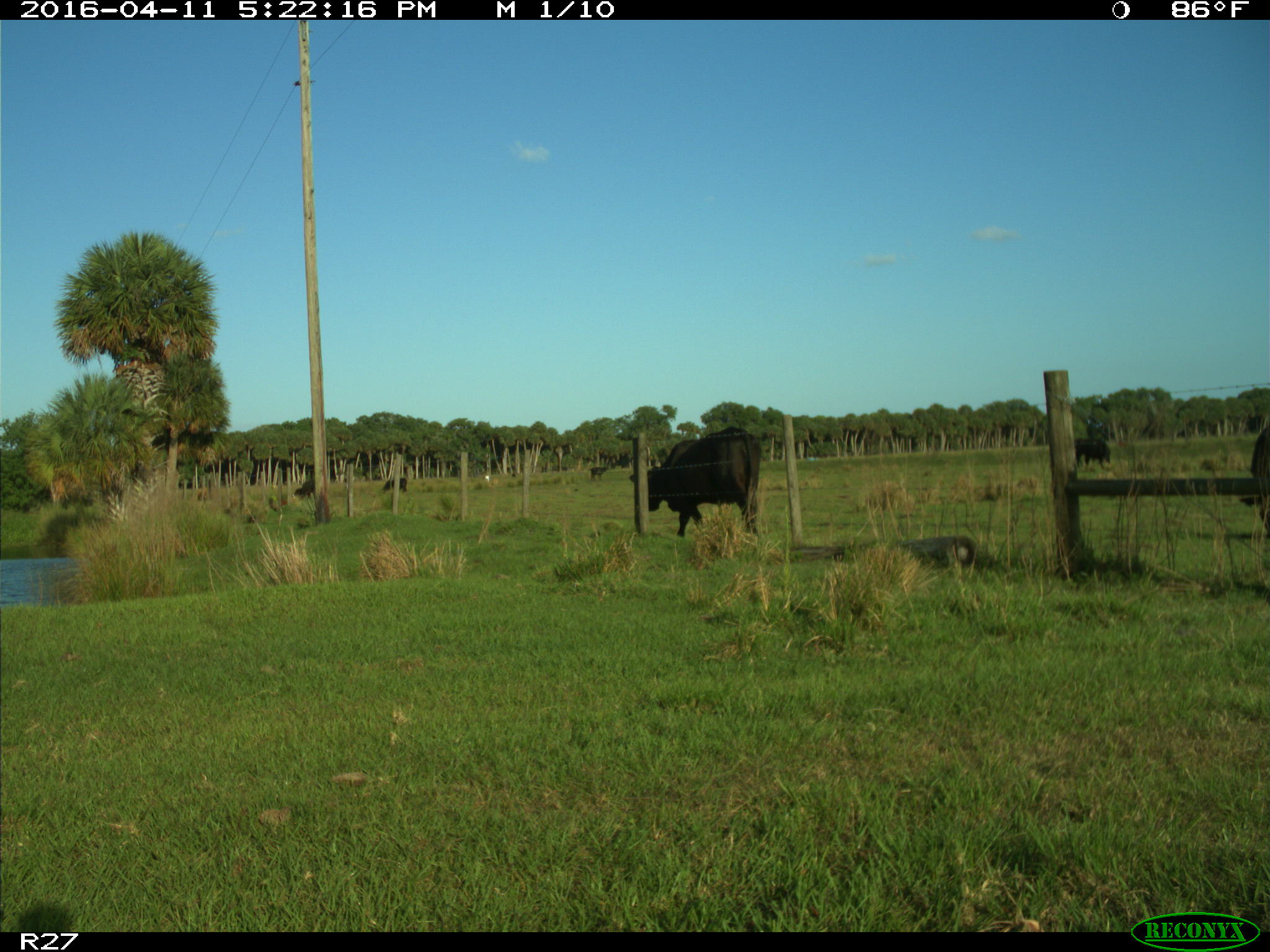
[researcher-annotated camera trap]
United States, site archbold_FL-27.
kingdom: Animalia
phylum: Chordata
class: Mammalia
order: Artiodactyla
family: Bovidae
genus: Bos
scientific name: Bos taurus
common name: domestic cow